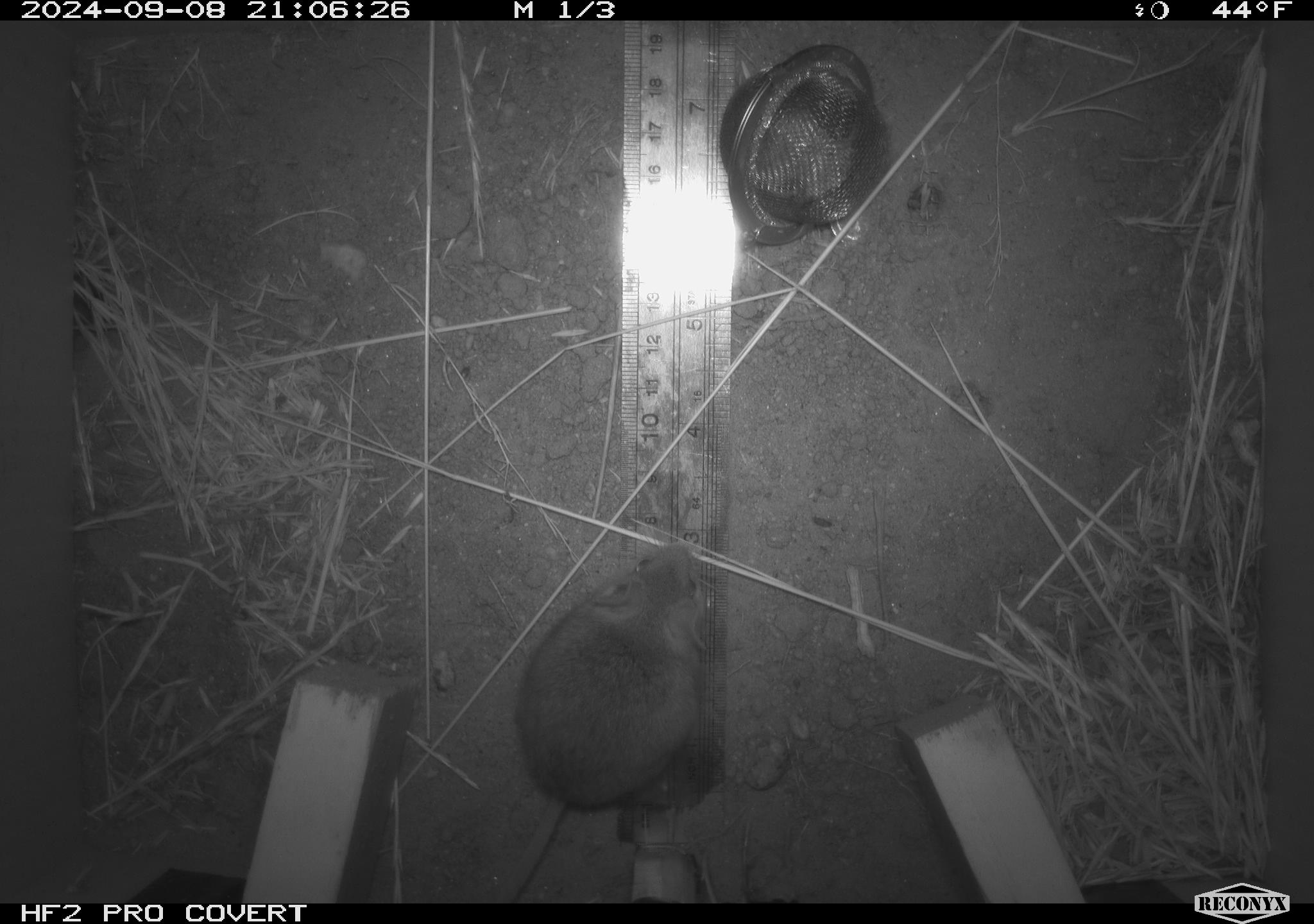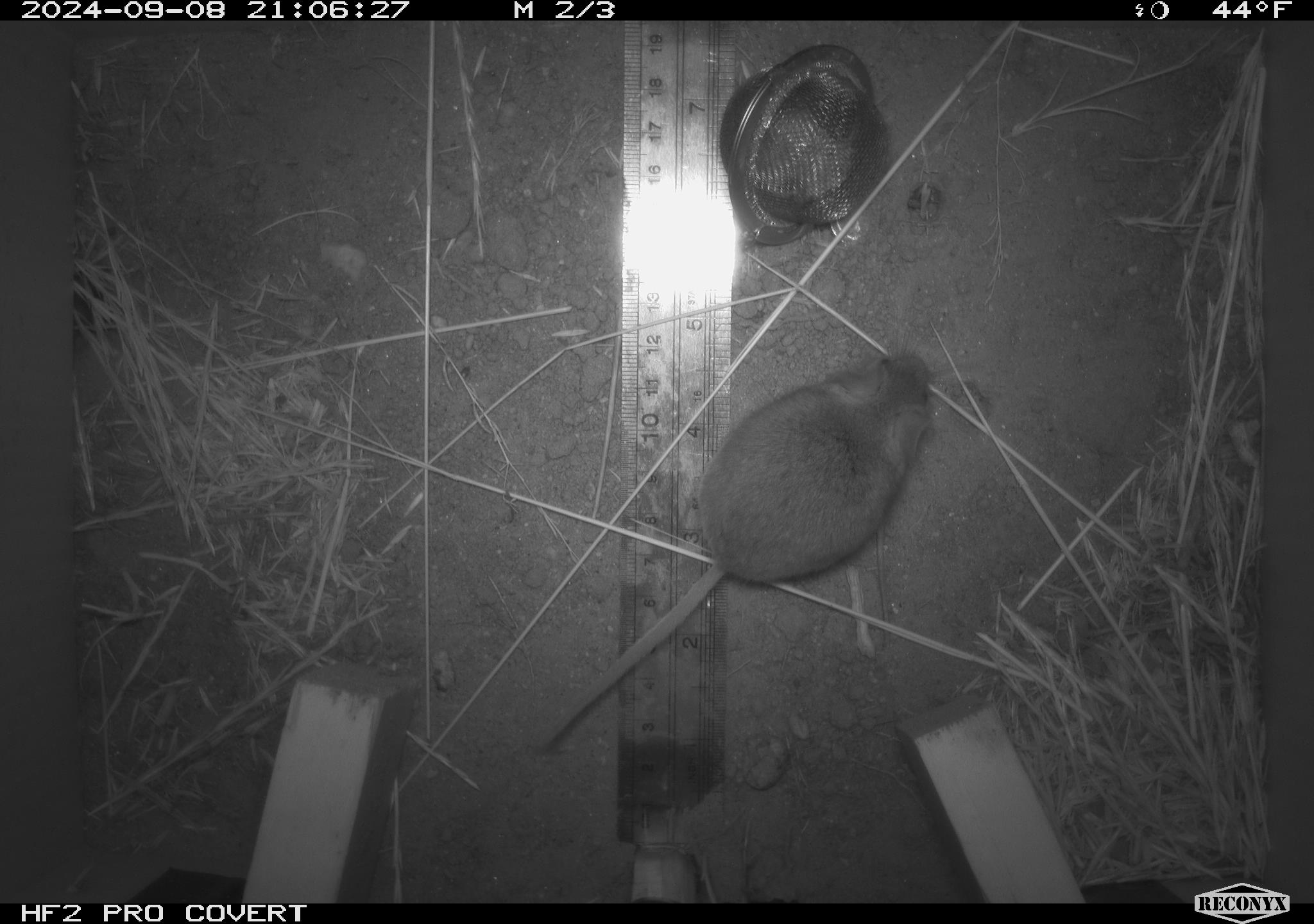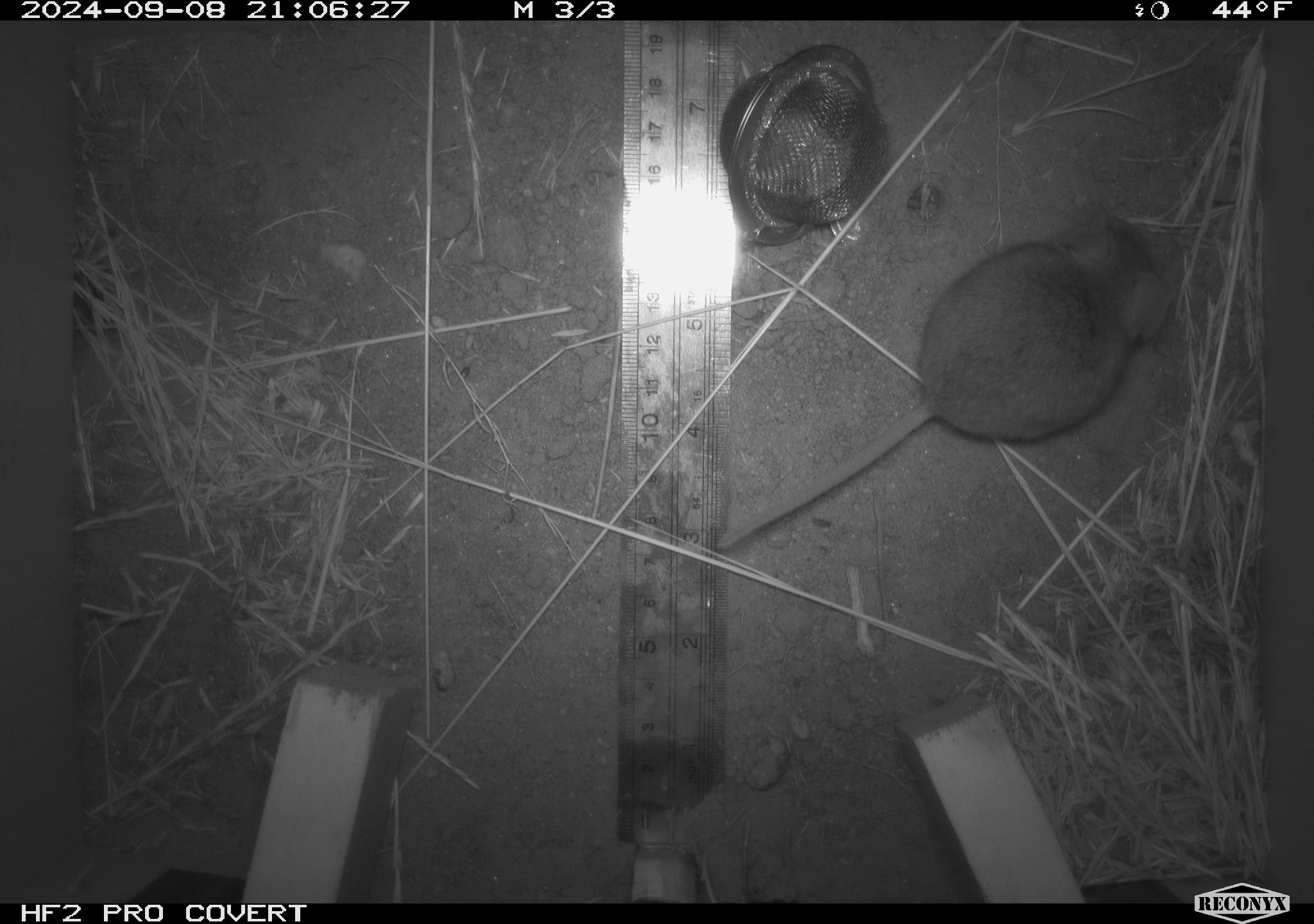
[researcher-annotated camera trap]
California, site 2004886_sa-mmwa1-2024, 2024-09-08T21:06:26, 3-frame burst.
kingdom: Animalia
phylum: Chordata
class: Mammalia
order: Rodentia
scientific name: Rodentia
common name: mouse species